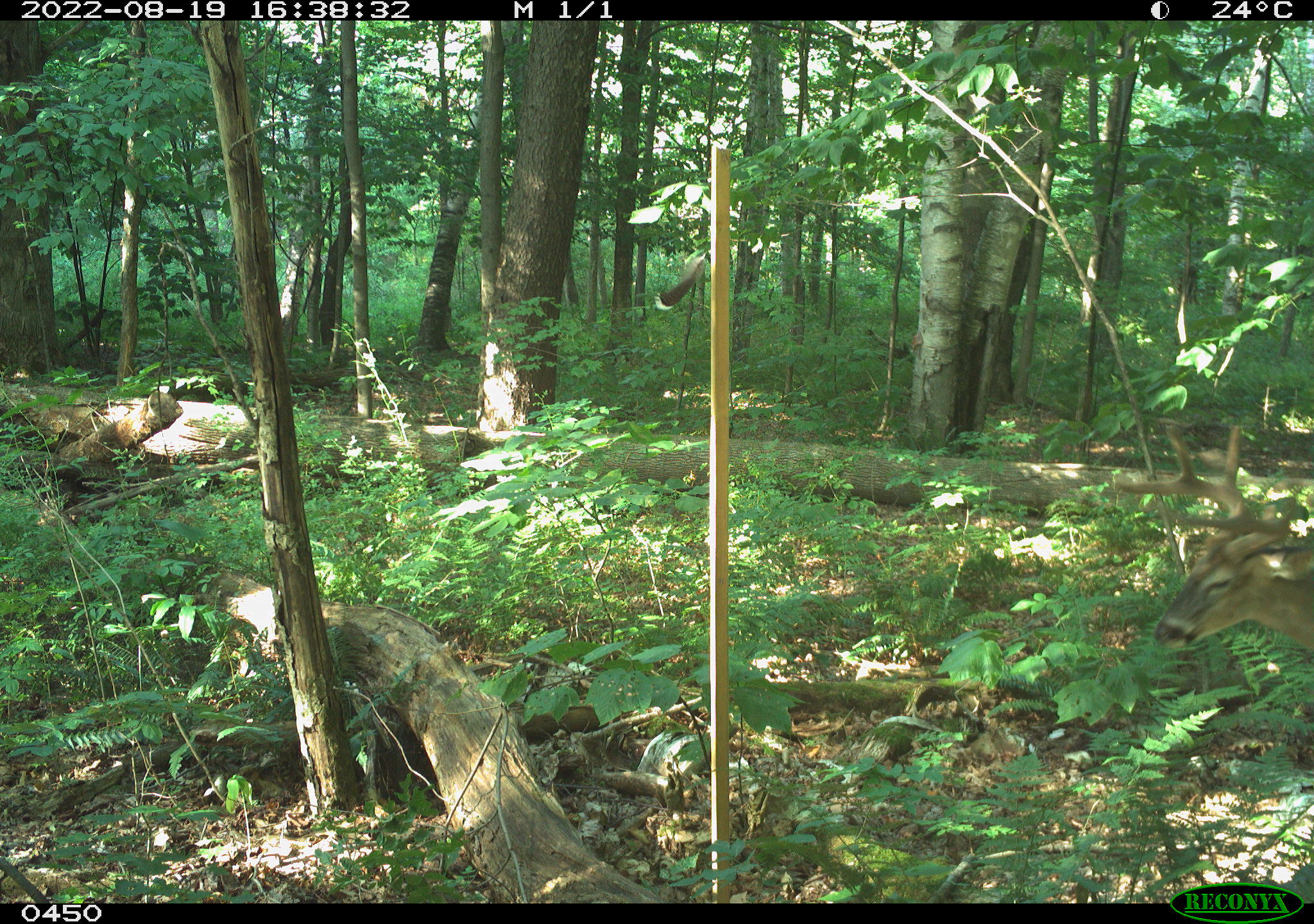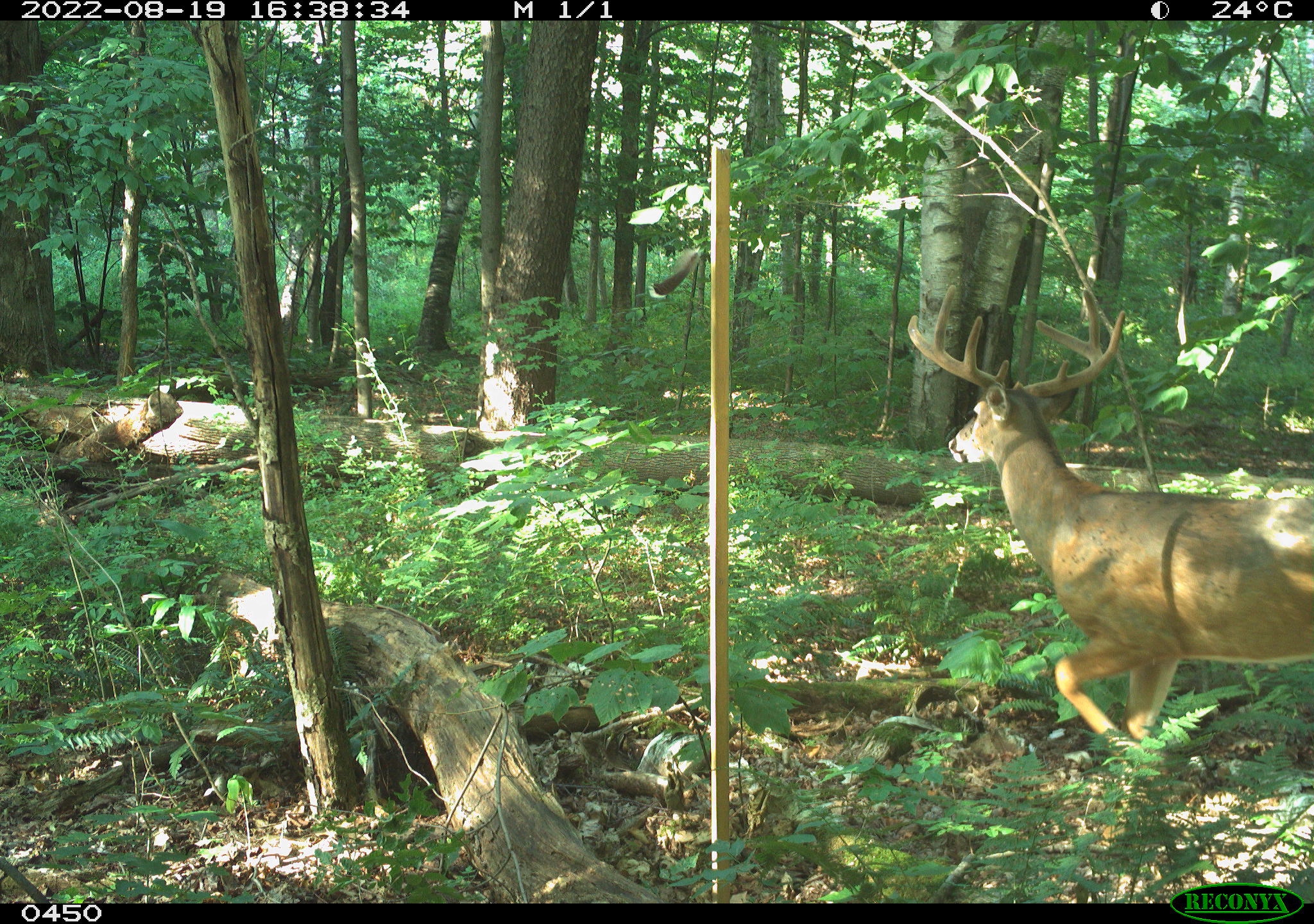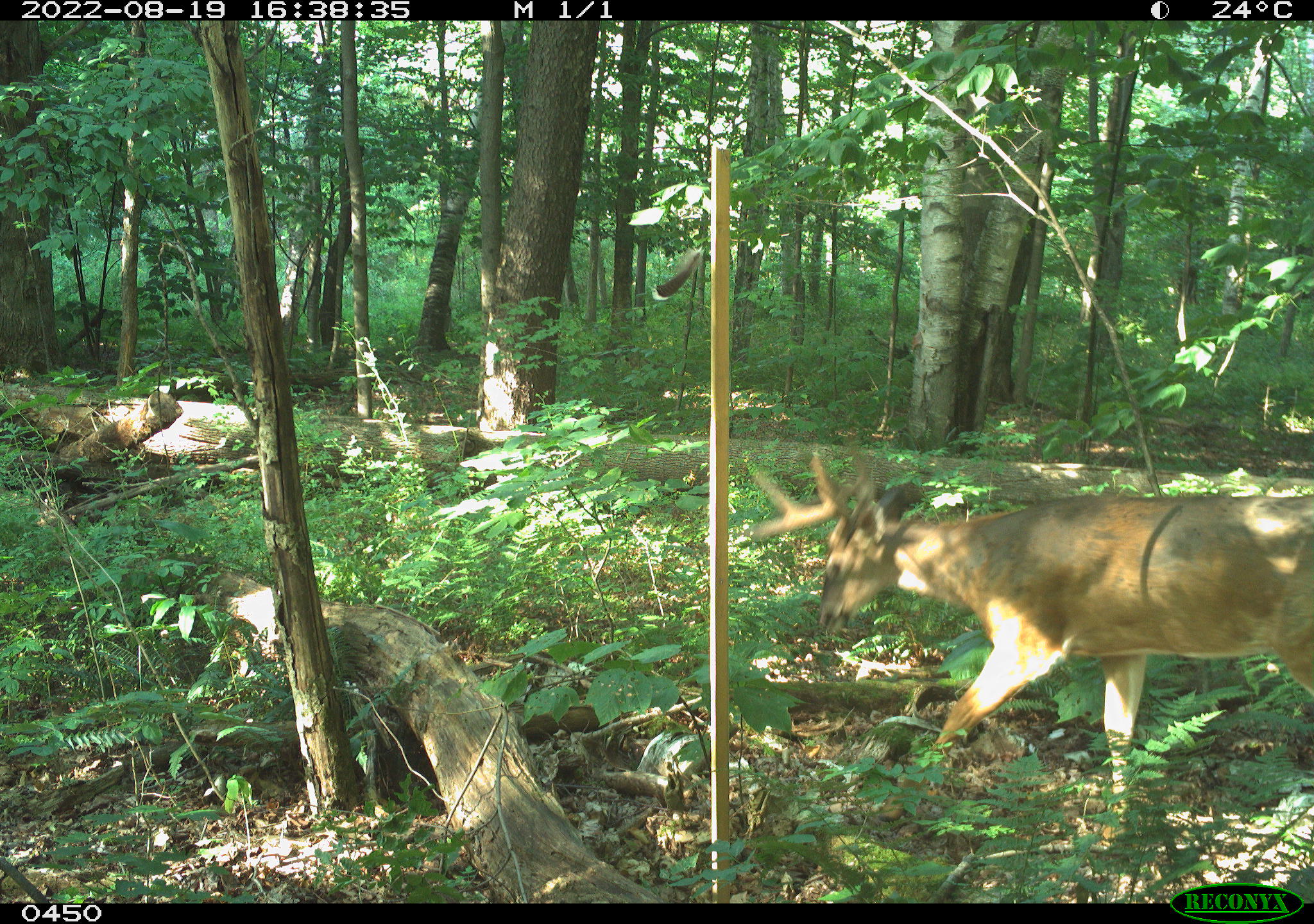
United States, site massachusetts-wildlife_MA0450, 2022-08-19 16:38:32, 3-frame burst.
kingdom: Animalia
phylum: Chordata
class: Mammalia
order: Artiodactyla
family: Cervidae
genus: Odocoileus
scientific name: Odocoileus virginianus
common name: white-tailed deer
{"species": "white-tailed deer (Odocoileus virginianus)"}